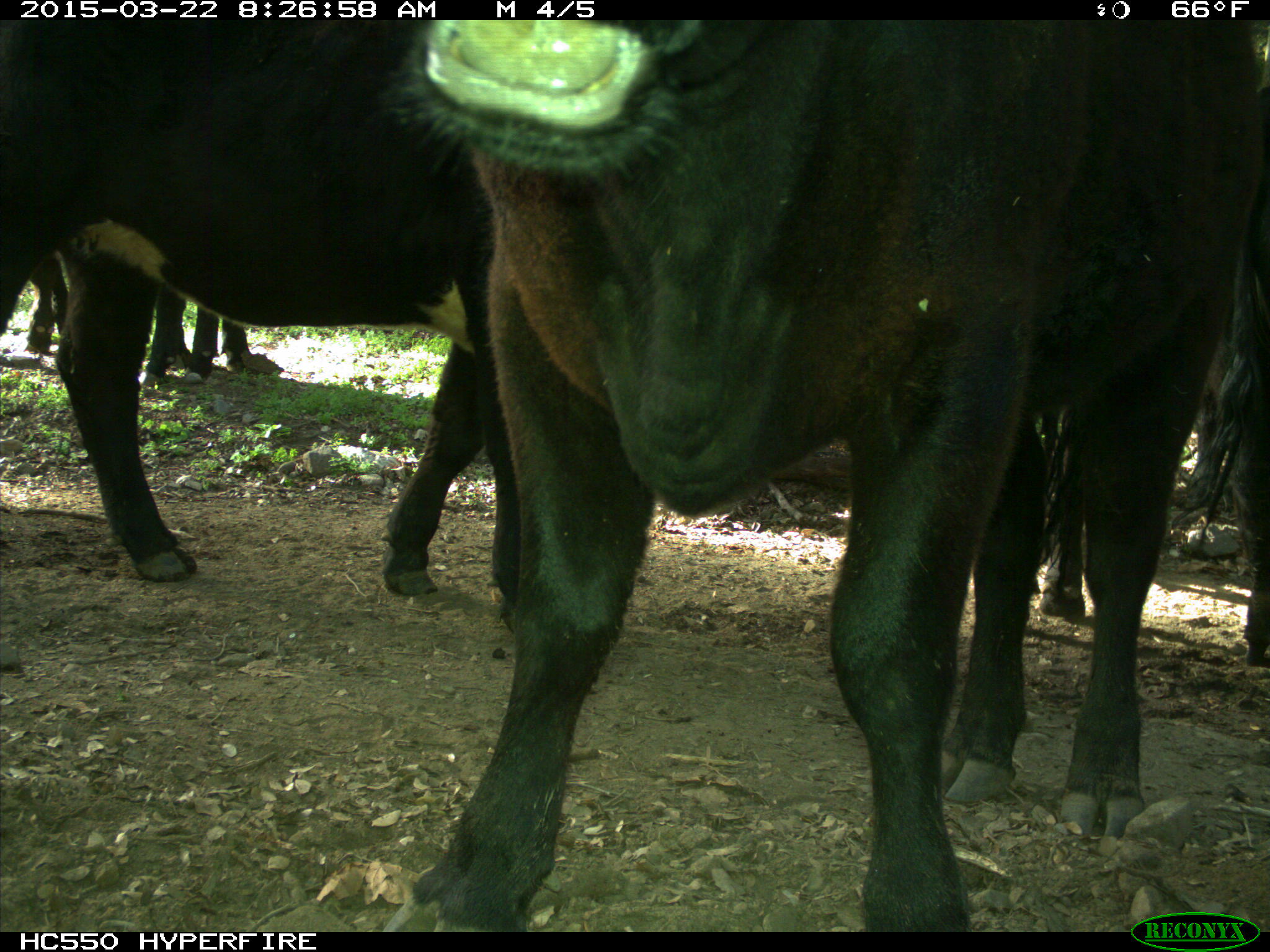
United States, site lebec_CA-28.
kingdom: Animalia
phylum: Chordata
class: Mammalia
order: Artiodactyla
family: Bovidae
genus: Bos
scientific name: Bos taurus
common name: domestic cow